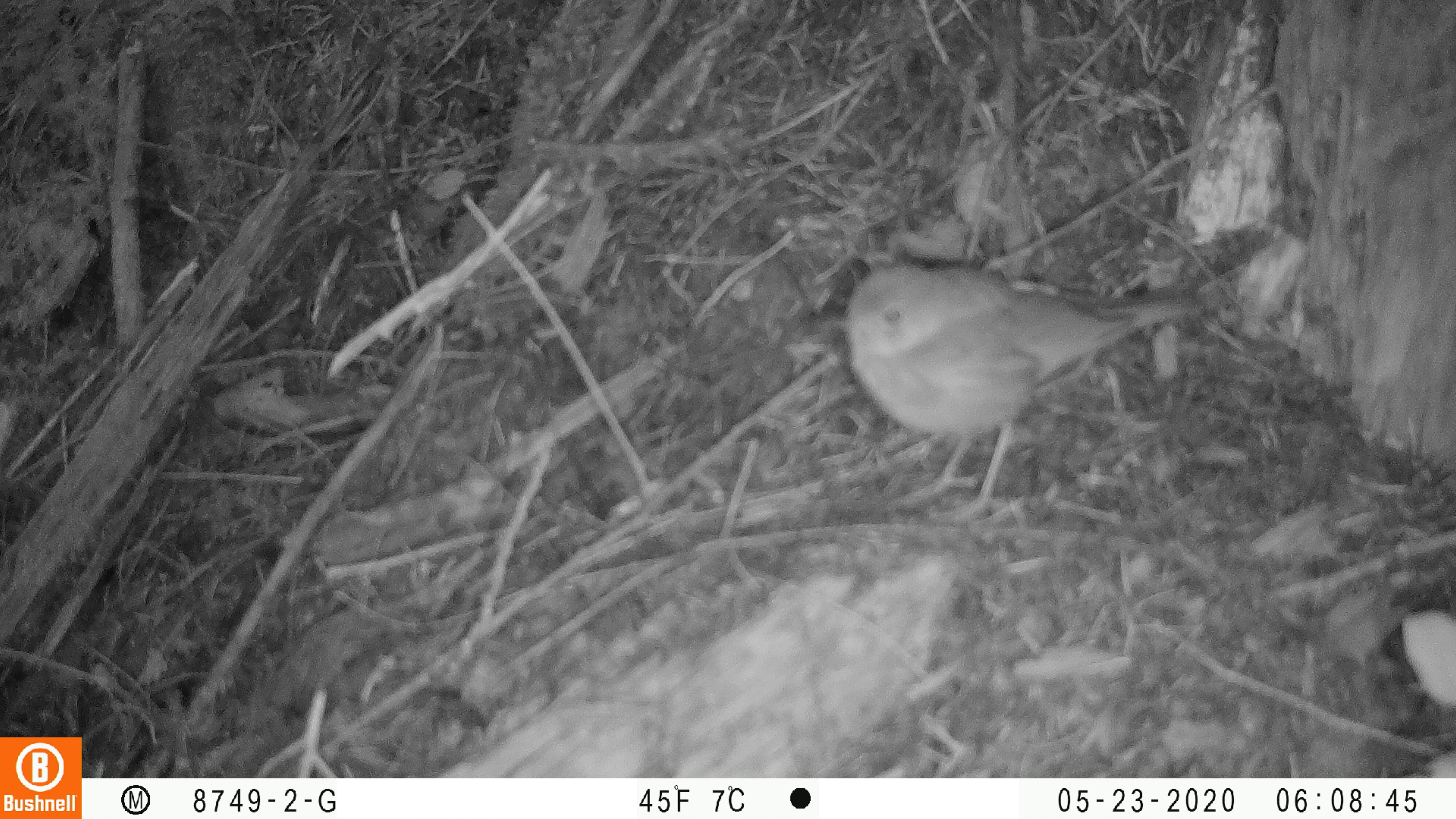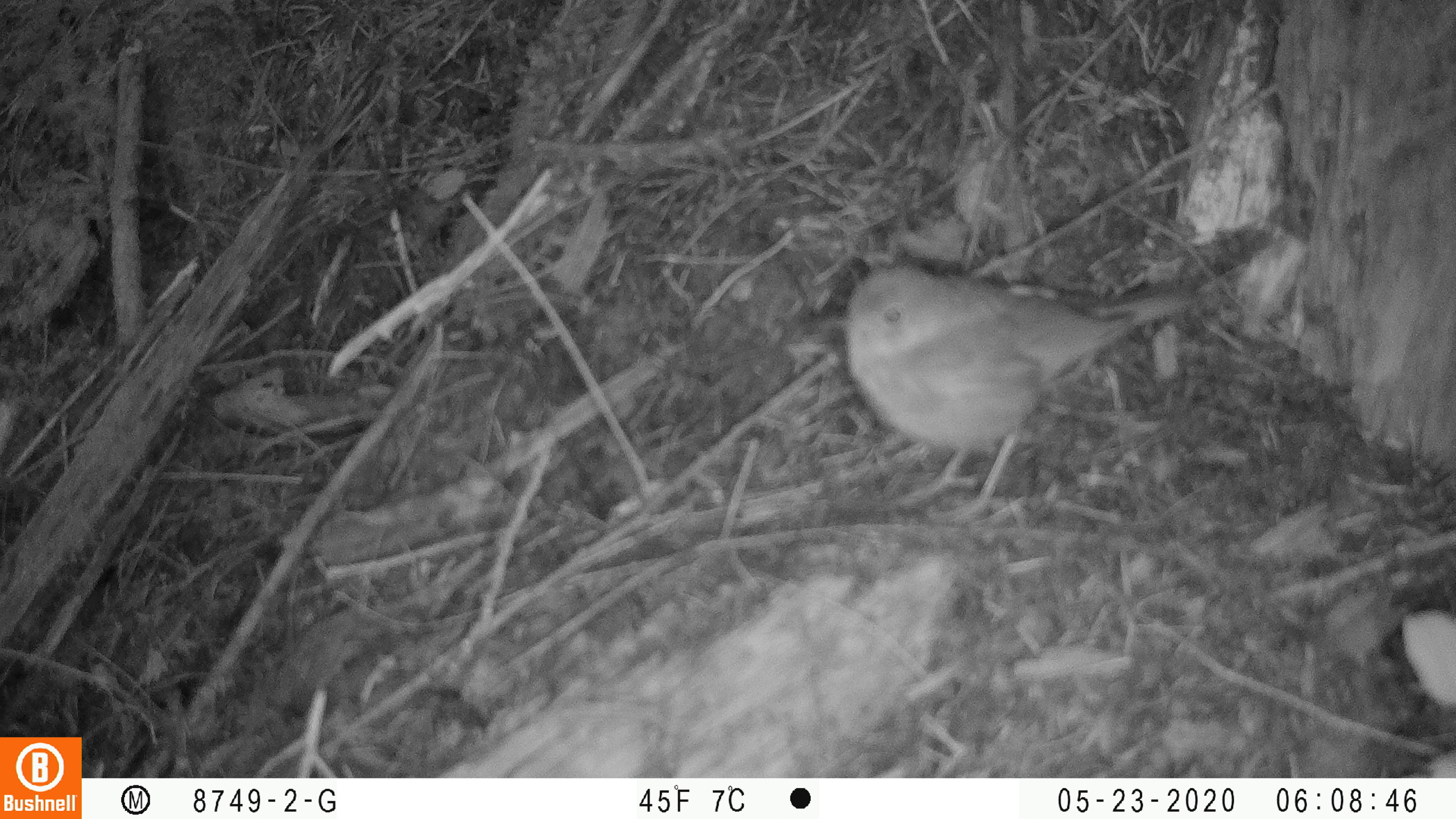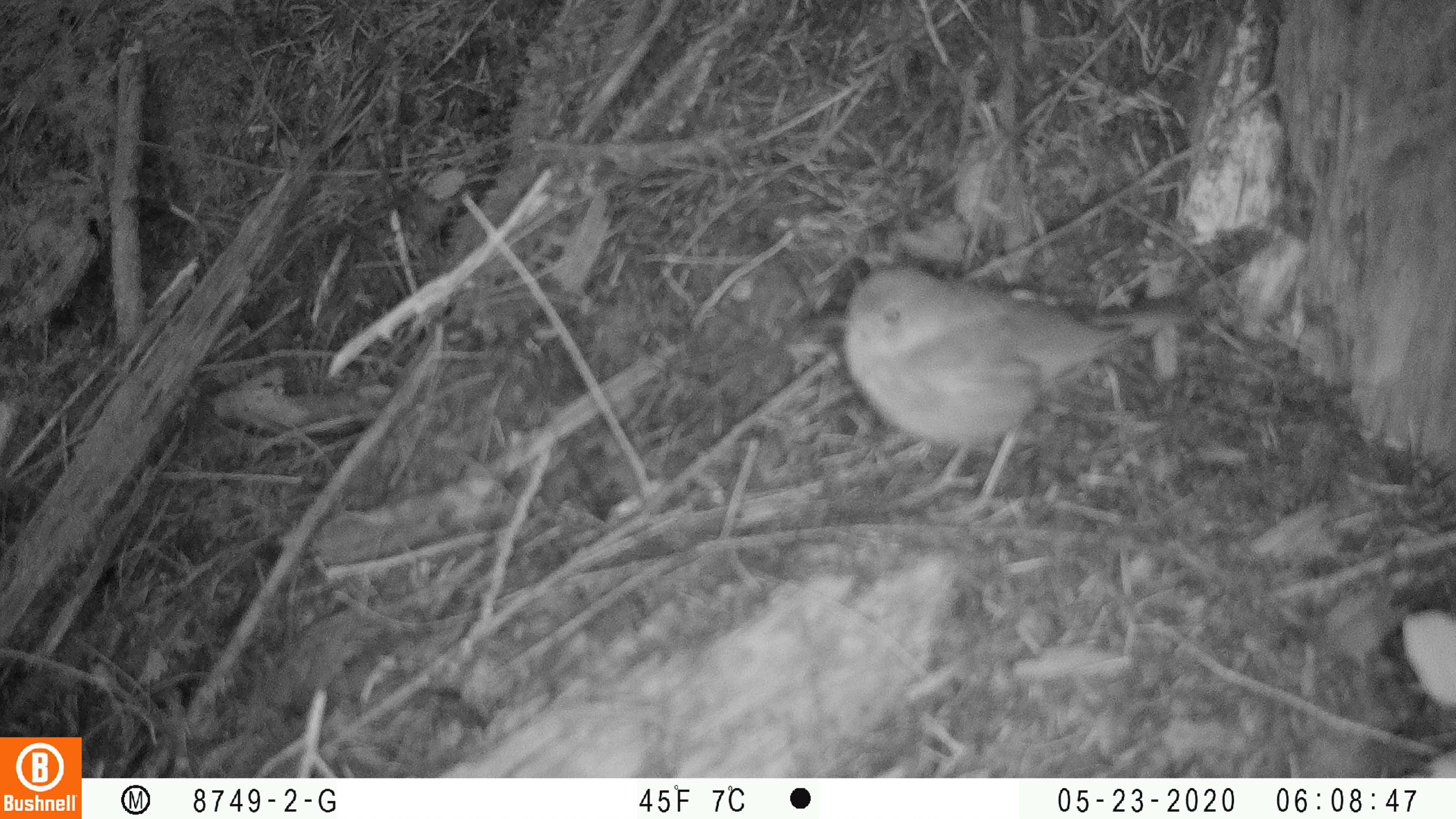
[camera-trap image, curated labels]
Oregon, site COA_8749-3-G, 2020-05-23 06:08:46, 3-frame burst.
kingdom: Animalia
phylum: Chordata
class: Aves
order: Passeriformes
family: Turdidae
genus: Catharus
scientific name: Catharus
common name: brown thrushes and nightingale-thrushes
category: catharus species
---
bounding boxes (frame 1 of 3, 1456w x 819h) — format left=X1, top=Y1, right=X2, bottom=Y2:
catharus species: left=804, top=239, right=1216, bottom=534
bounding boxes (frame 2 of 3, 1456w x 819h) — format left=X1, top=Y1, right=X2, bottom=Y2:
catharus species: left=811, top=253, right=1219, bottom=541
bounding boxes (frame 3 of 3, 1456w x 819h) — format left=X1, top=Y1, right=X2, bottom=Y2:
catharus species: left=802, top=256, right=1216, bottom=538